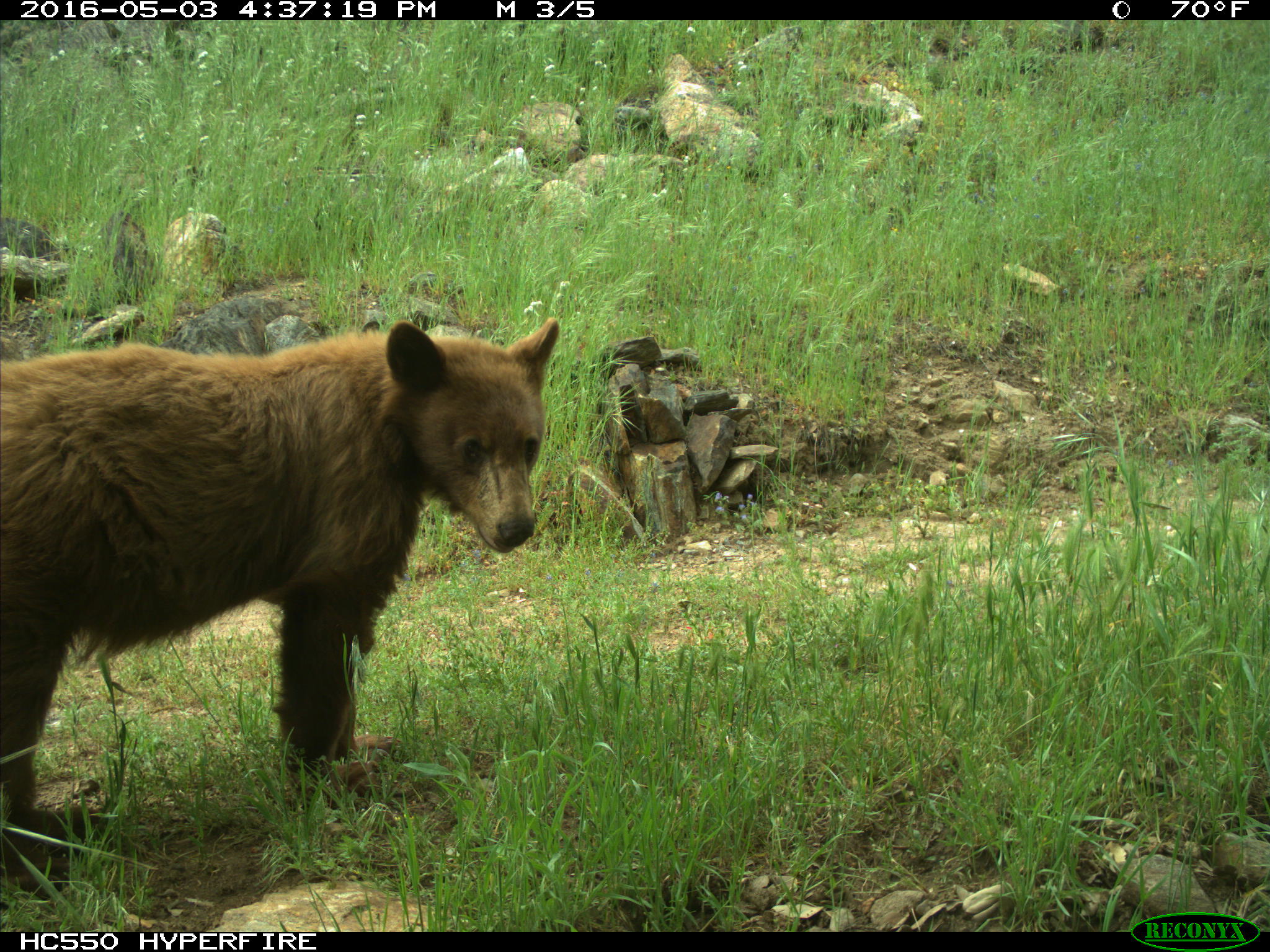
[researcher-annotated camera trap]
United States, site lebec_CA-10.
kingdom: Animalia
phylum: Chordata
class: Mammalia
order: Carnivora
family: Ursidae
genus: Ursus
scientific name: Ursus americanus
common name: american black bear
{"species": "Ursus americanus (american black bear)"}